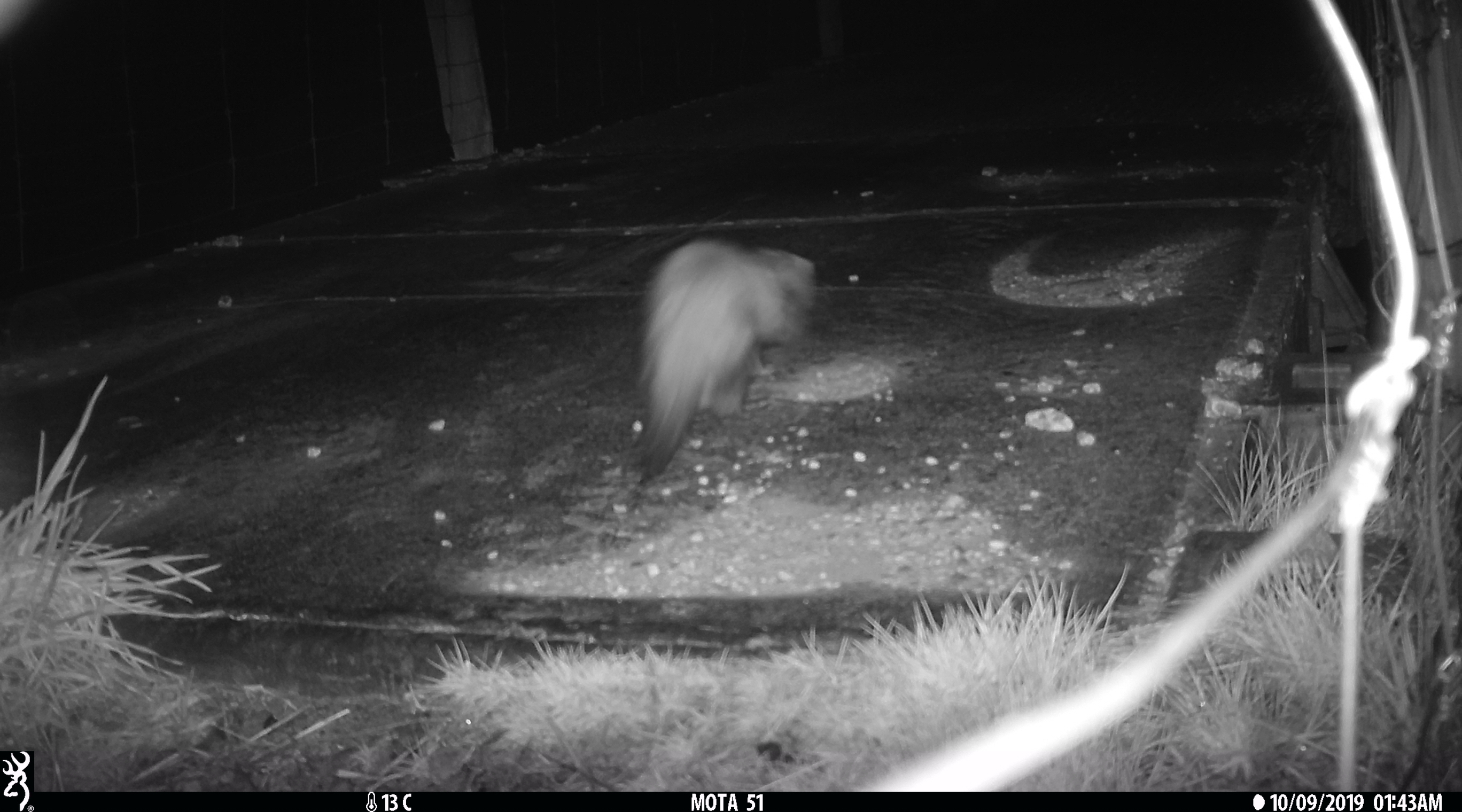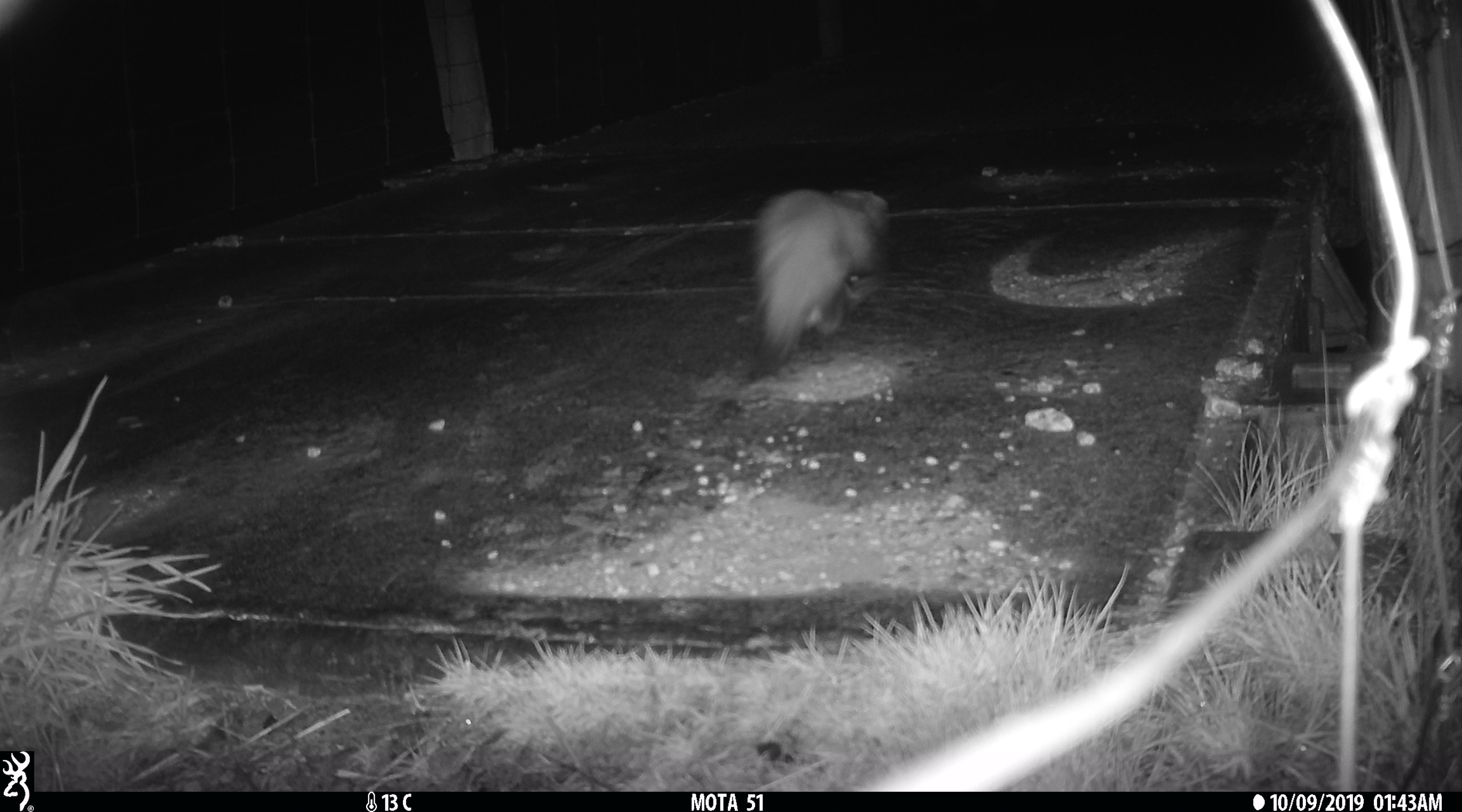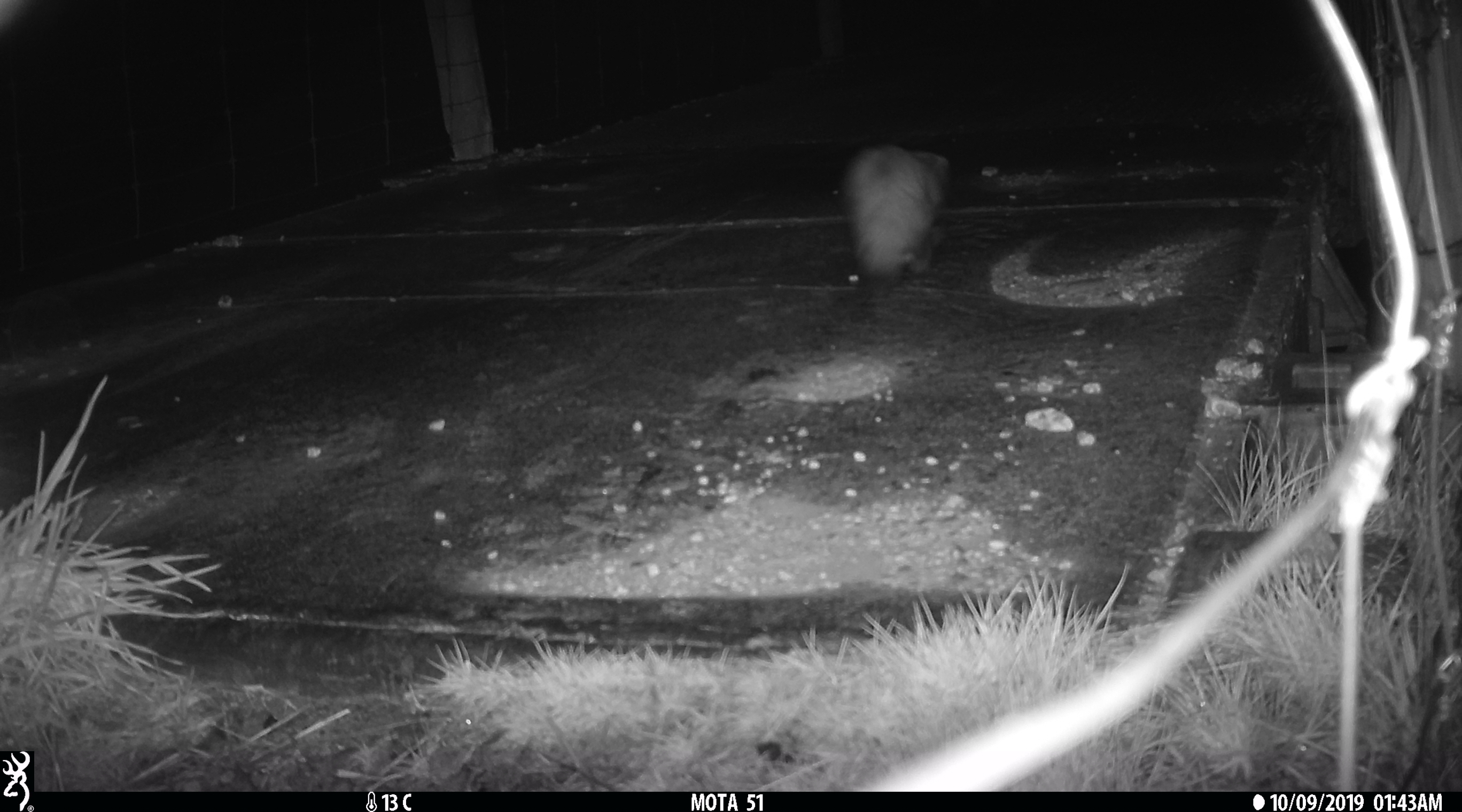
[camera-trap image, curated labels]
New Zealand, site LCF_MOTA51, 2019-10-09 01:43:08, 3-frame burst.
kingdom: Animalia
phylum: Chordata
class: Mammalia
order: Carnivora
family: Mustelidae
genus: Mustela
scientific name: Mustela furo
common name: ferret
Ferret (Mustela furo).